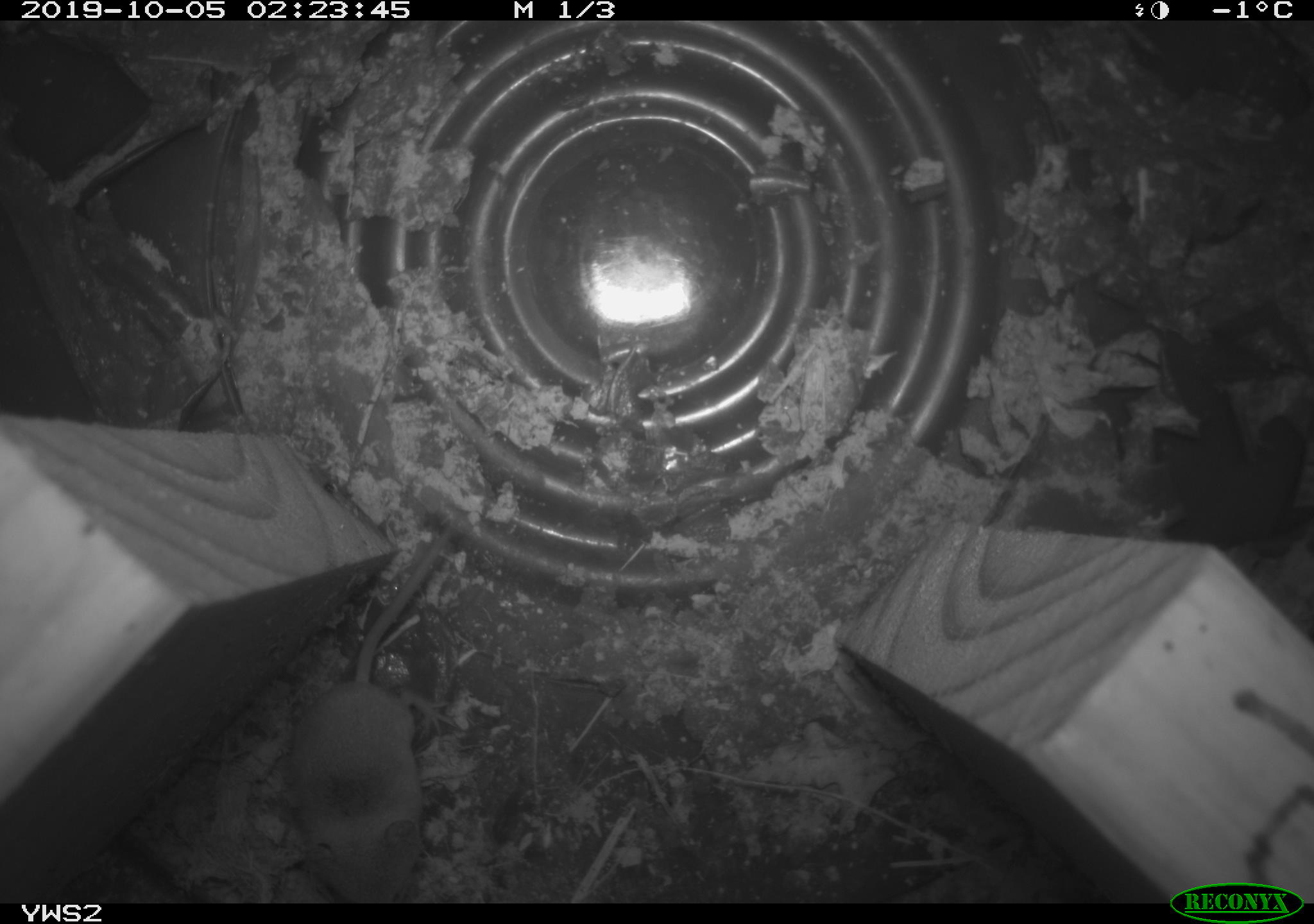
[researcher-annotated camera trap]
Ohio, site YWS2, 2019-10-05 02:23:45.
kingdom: Animalia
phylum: Chordata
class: Mammalia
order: Eulipotyphla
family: Soricidae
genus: Sorex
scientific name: Sorex cinereus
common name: masked shrew